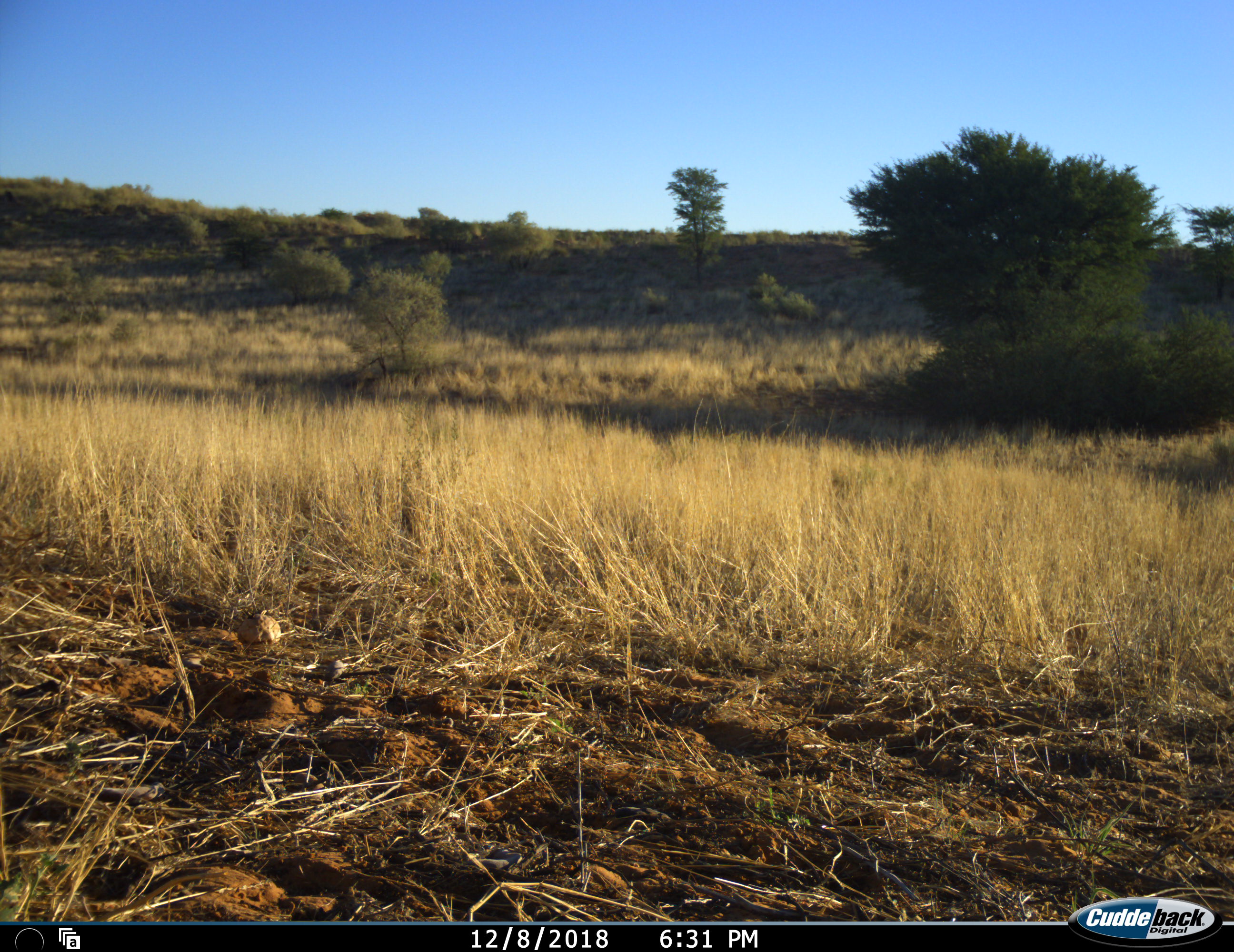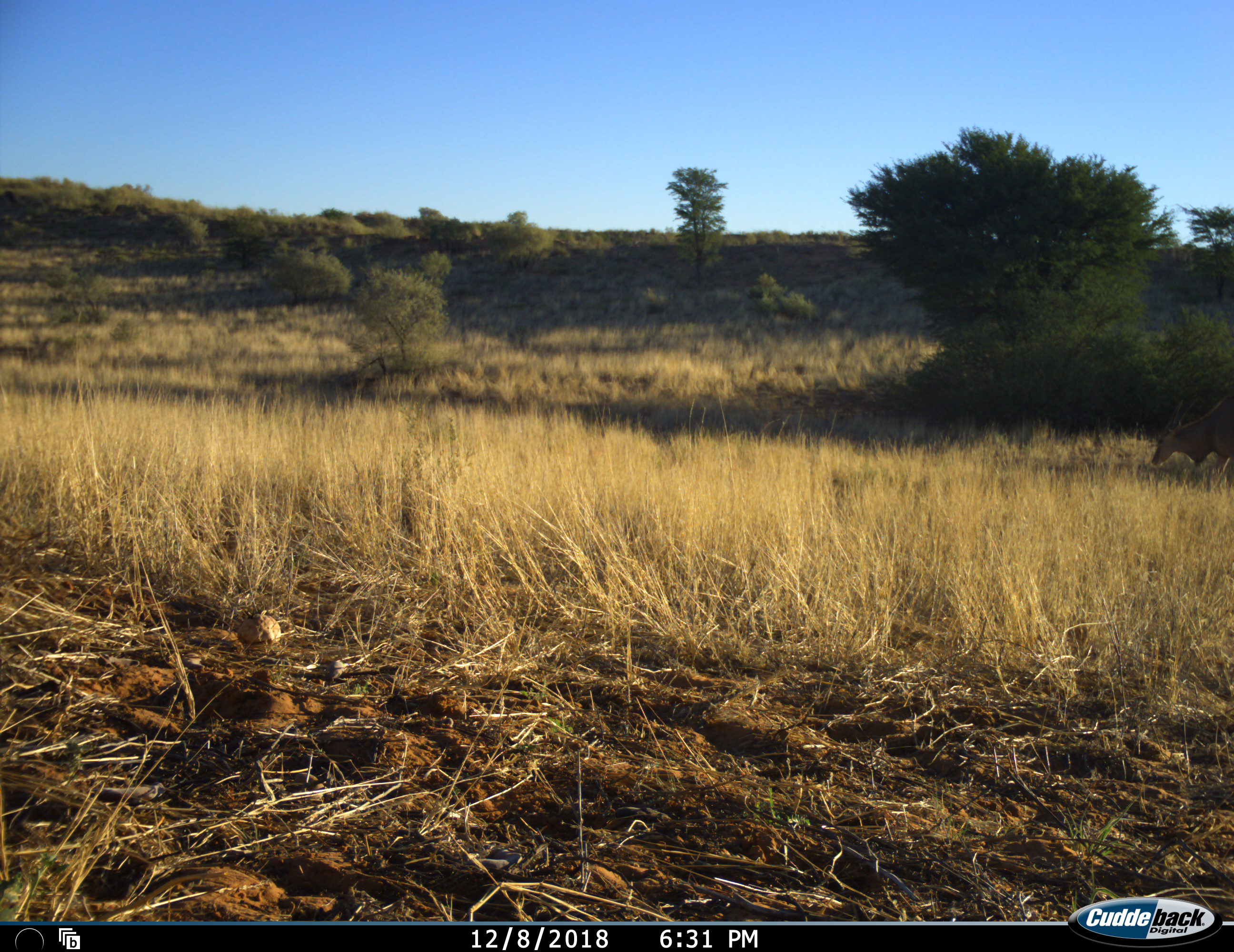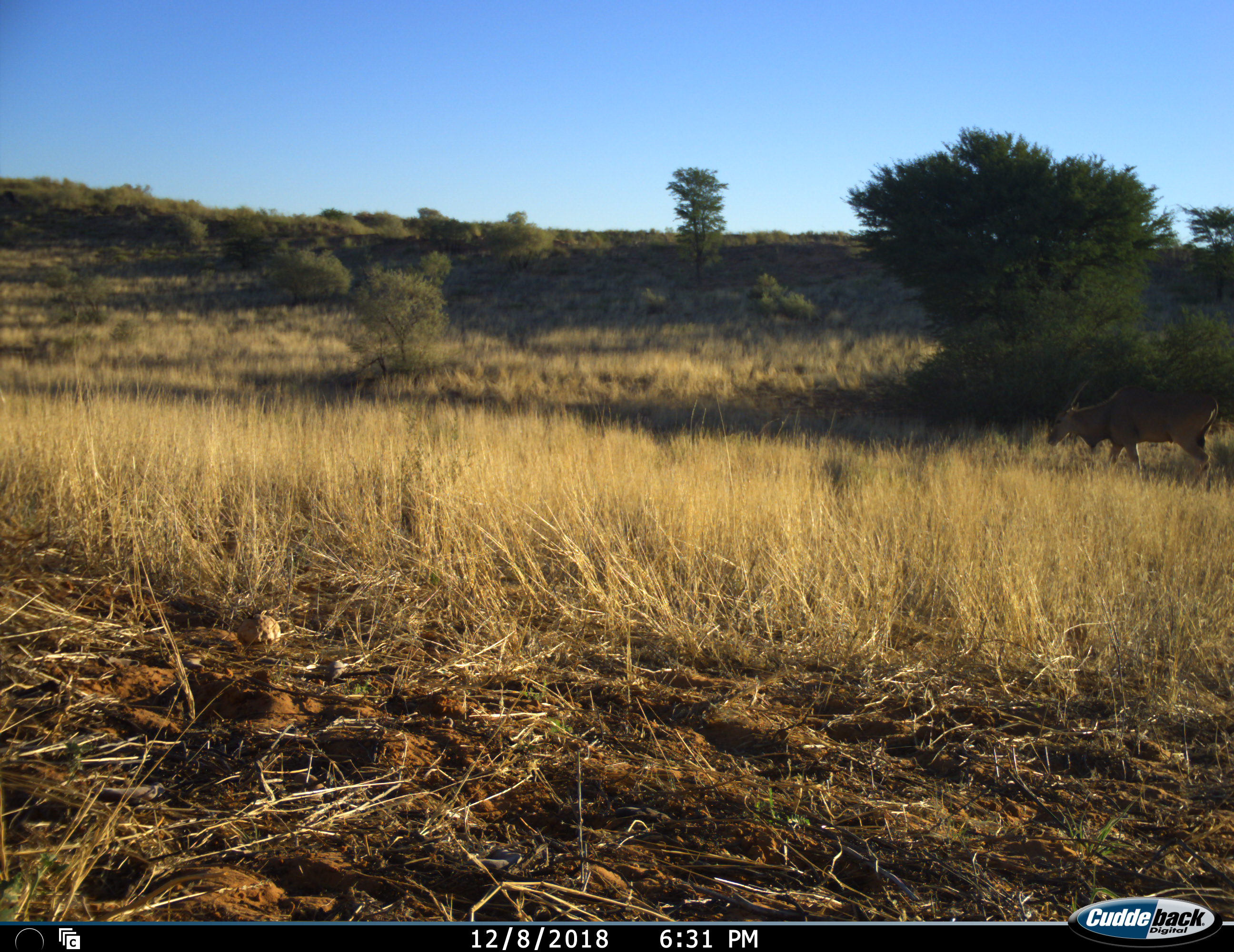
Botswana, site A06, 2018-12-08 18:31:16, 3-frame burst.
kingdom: Animalia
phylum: Chordata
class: Mammalia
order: Artiodactyla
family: Bovidae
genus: Tragelaphus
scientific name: Tragelaphus oryx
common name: eland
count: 1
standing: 0%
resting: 0%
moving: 100%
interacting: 0%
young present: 0%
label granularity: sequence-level